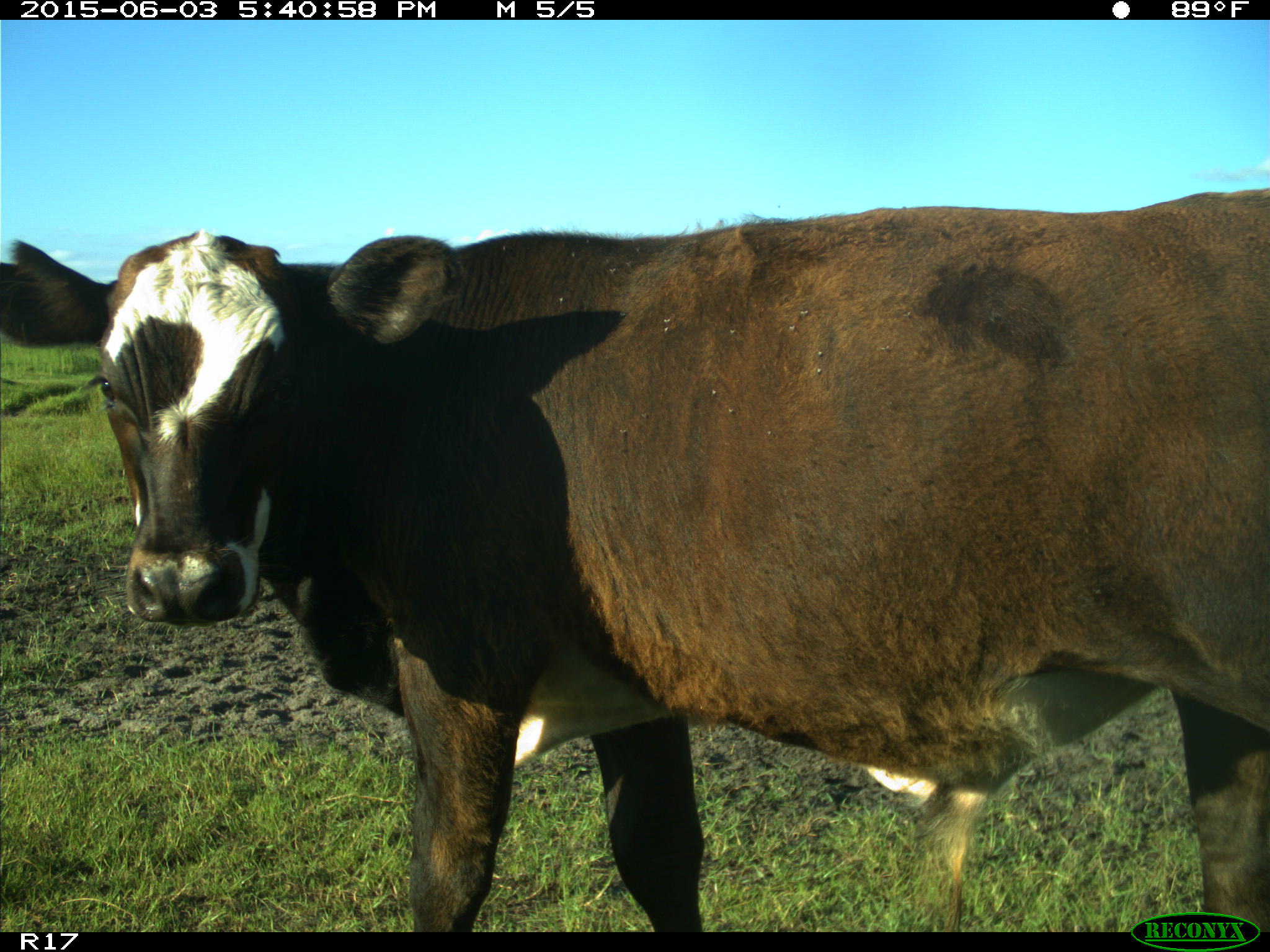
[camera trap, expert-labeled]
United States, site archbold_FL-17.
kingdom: Animalia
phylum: Chordata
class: Mammalia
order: Artiodactyla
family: Bovidae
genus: Bos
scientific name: Bos taurus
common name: domestic cow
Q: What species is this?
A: Bos taurus (domestic cow).